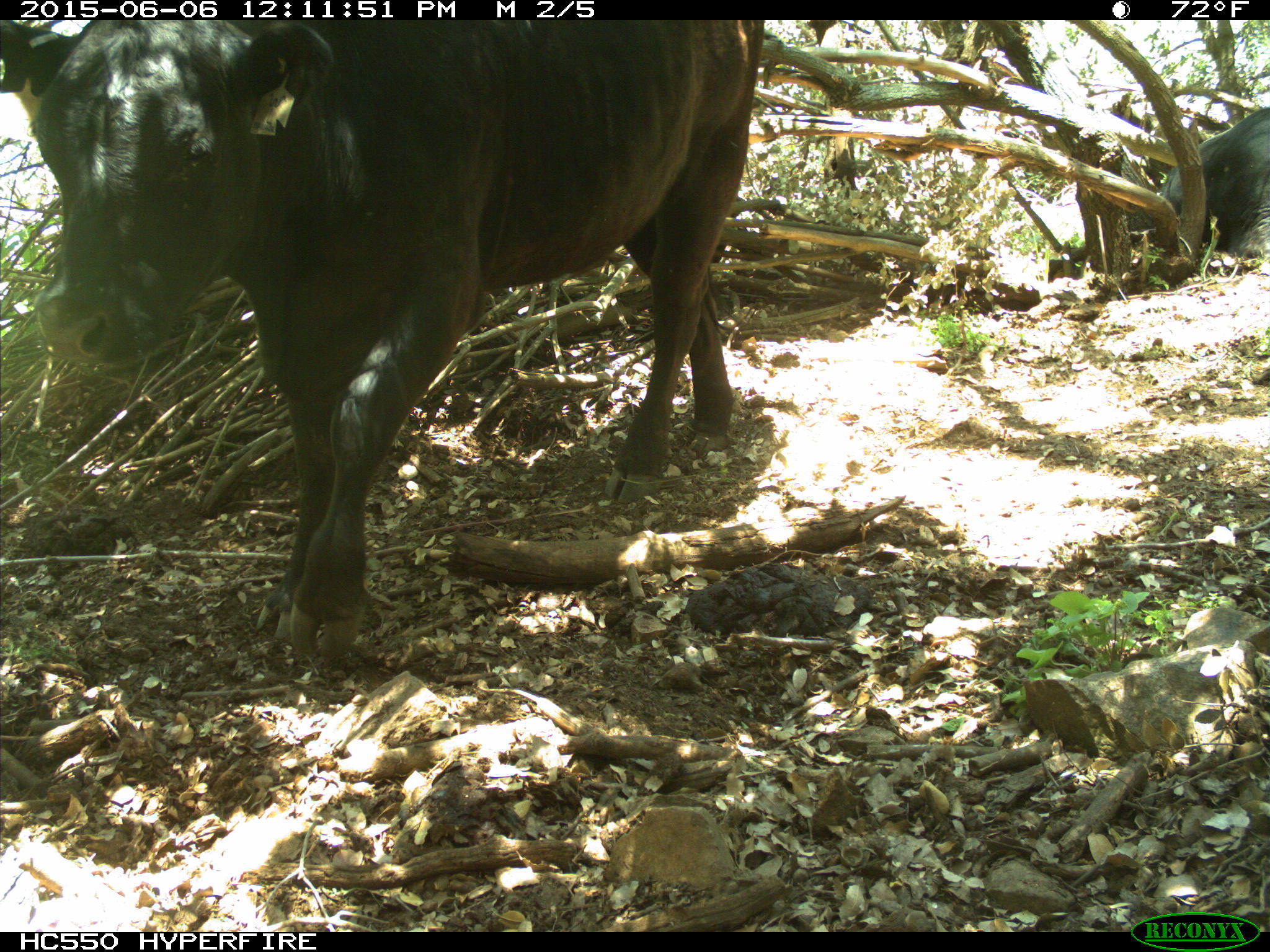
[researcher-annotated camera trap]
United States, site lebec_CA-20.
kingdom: Animalia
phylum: Chordata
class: Mammalia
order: Artiodactyla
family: Bovidae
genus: Bos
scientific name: Bos taurus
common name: domestic cow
Bos taurus (domestic cow).